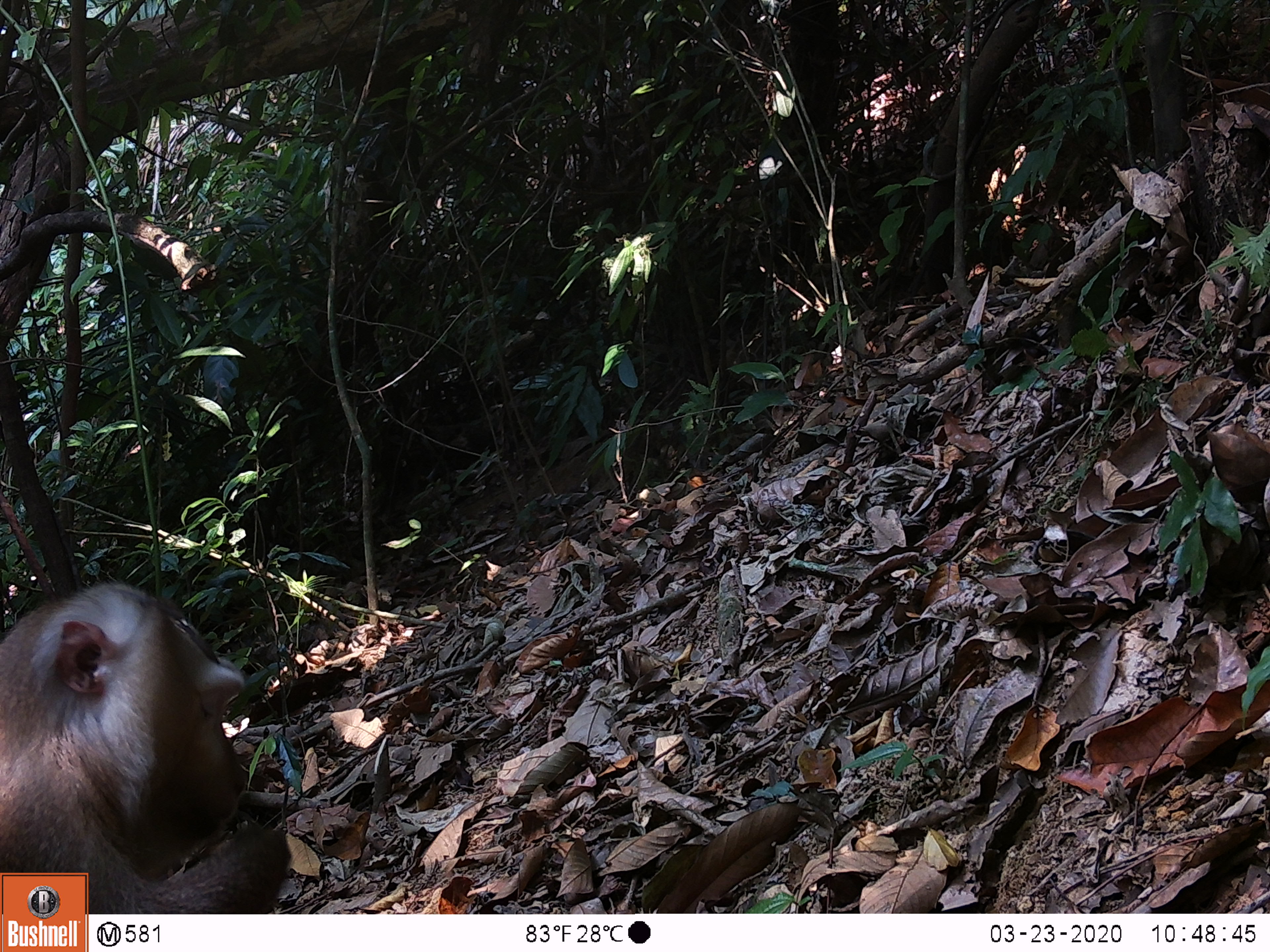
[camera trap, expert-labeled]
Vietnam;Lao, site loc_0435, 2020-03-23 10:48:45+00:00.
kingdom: Animalia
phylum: Chordata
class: Mammalia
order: Primates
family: Cercopithecidae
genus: Macaca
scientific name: Macaca nemestrina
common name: pig-tailed macaque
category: pig tailed macaque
Pig tailed macaque (pig-tailed macaque) (Macaca nemestrina). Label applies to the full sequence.